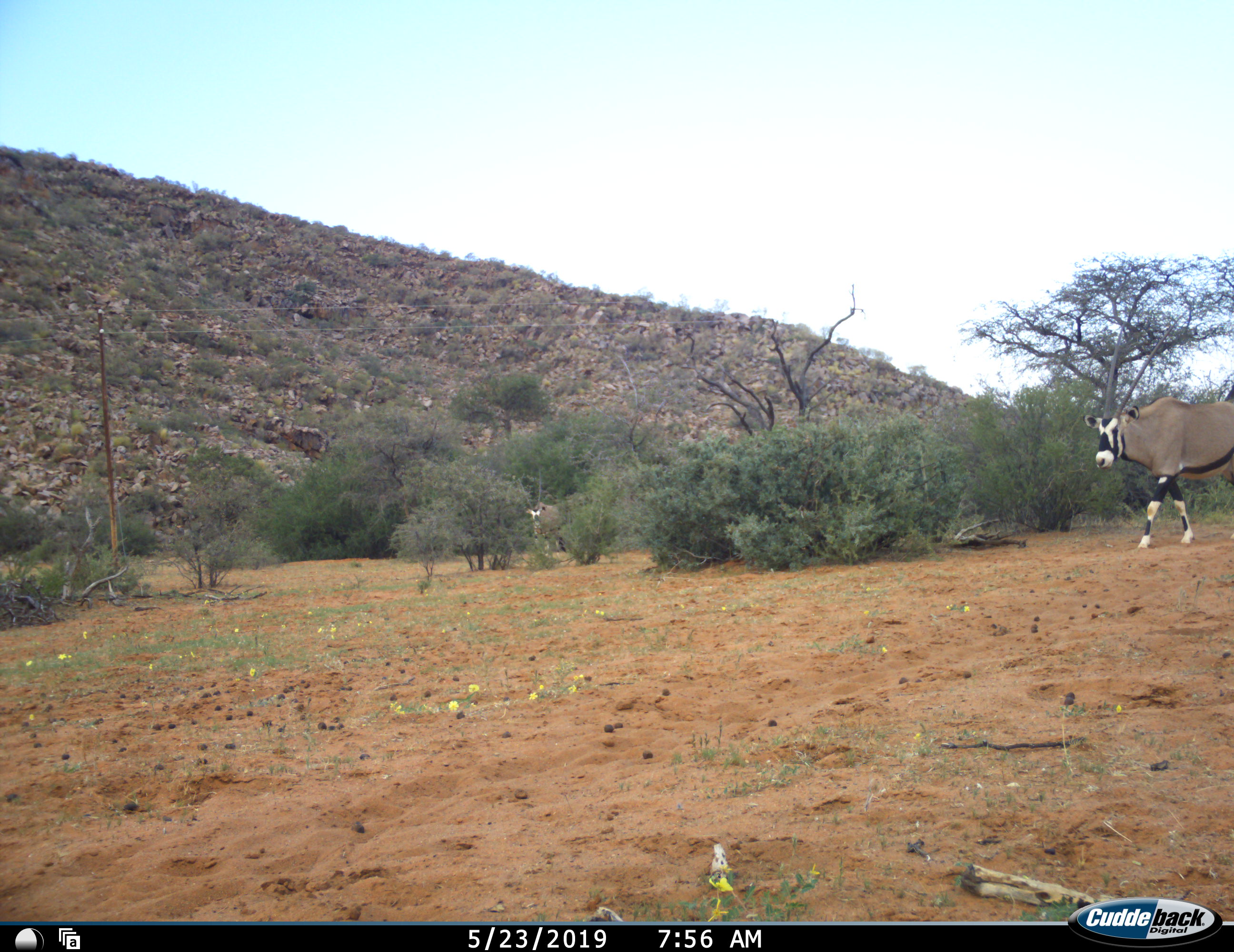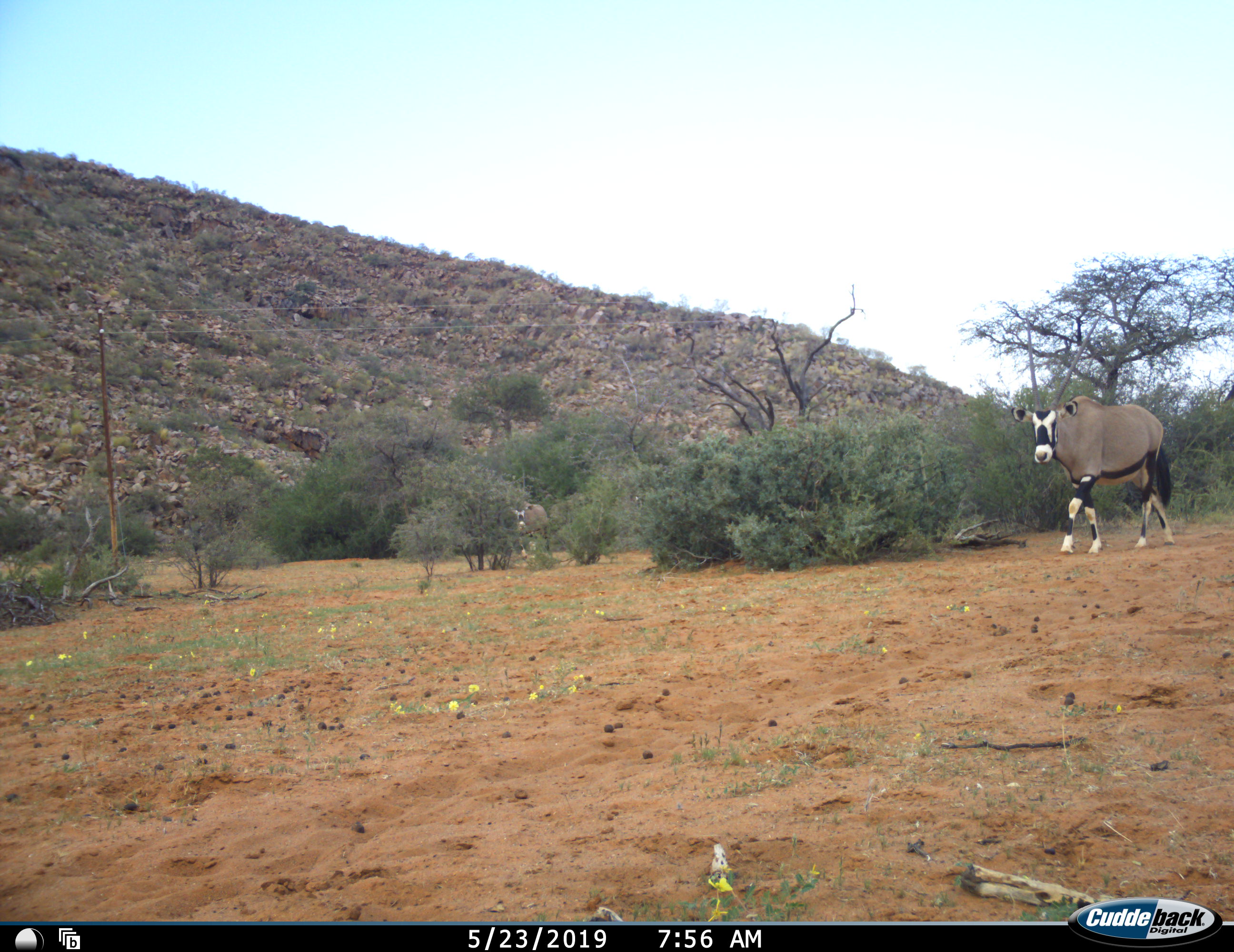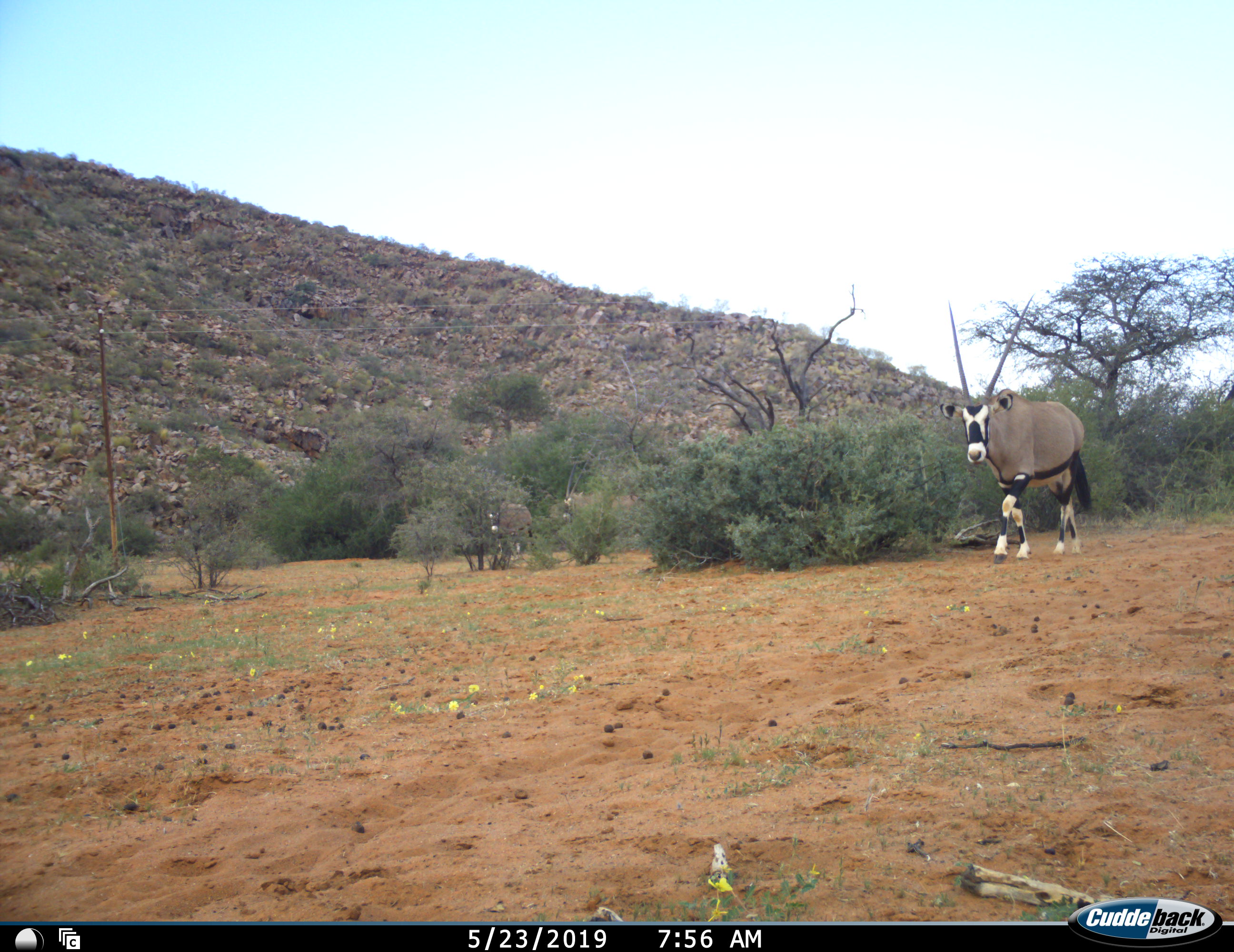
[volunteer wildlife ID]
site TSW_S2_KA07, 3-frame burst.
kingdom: Animalia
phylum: Chordata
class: Mammalia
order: Artiodactyla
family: Bovidae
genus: Oryx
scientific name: Oryx gazella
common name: gemsbok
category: oryx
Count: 3.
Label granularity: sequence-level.